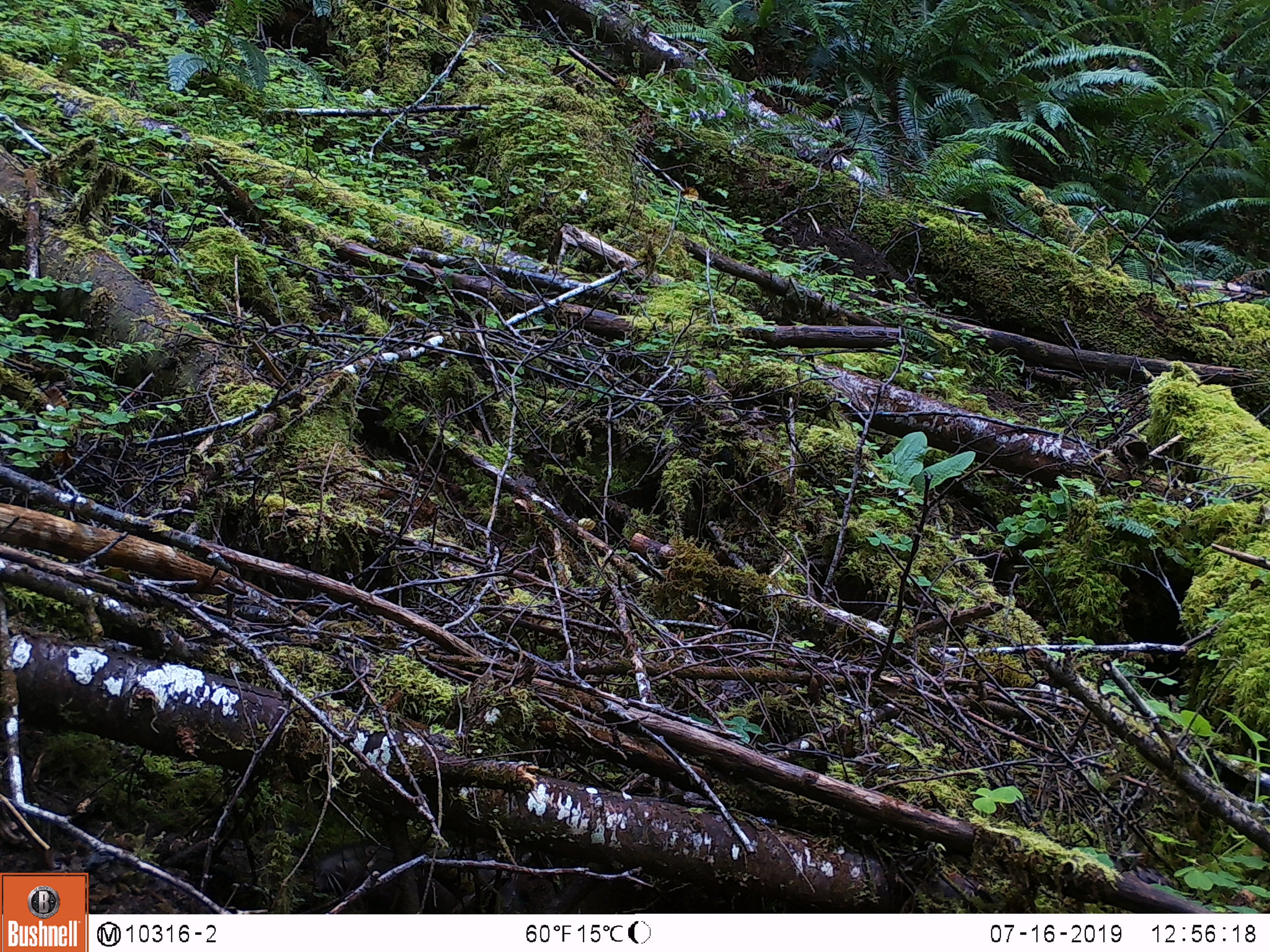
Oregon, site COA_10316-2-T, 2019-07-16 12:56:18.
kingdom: Animalia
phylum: Chordata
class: Mammalia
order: Rodentia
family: Aplodontiidae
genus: Aplodontia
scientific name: Aplodontia rufa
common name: mountain beaver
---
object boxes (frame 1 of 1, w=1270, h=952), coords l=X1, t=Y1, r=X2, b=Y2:
mountain beaver: l=315, t=844, r=474, b=907